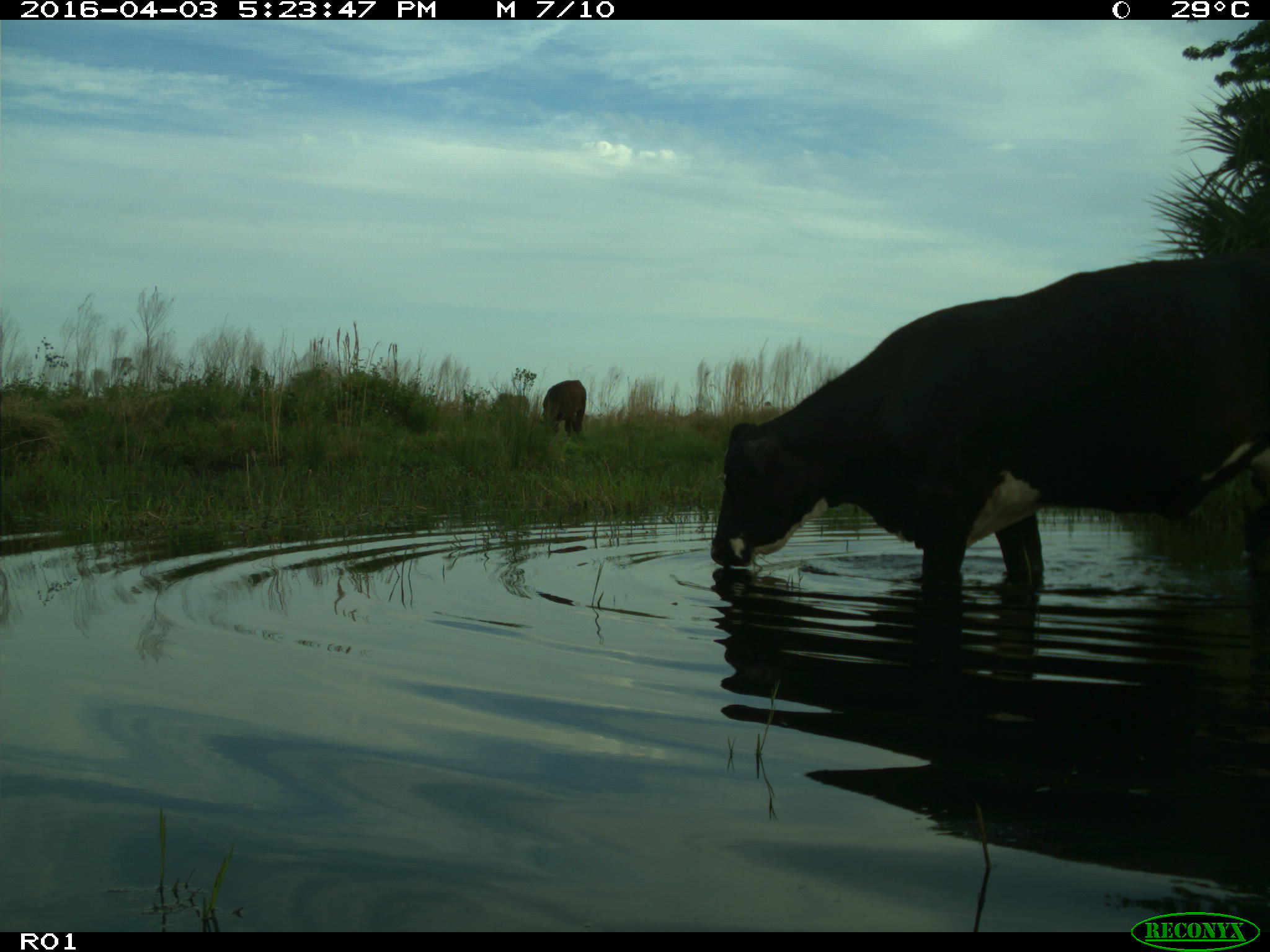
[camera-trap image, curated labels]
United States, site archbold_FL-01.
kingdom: Animalia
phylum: Chordata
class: Mammalia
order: Artiodactyla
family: Bovidae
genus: Bos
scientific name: Bos taurus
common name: domestic cow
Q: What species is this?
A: Bos taurus (domestic cow).